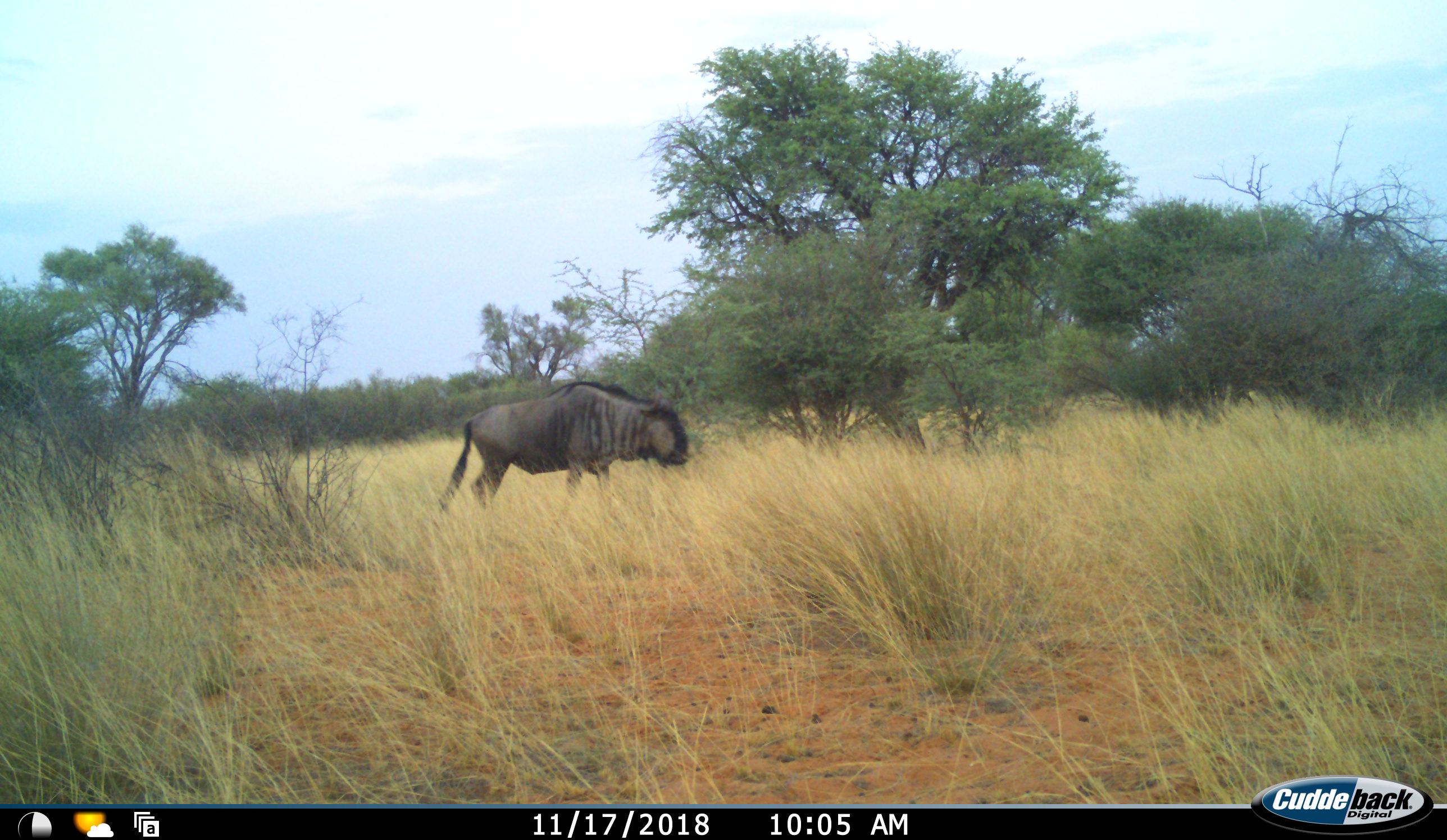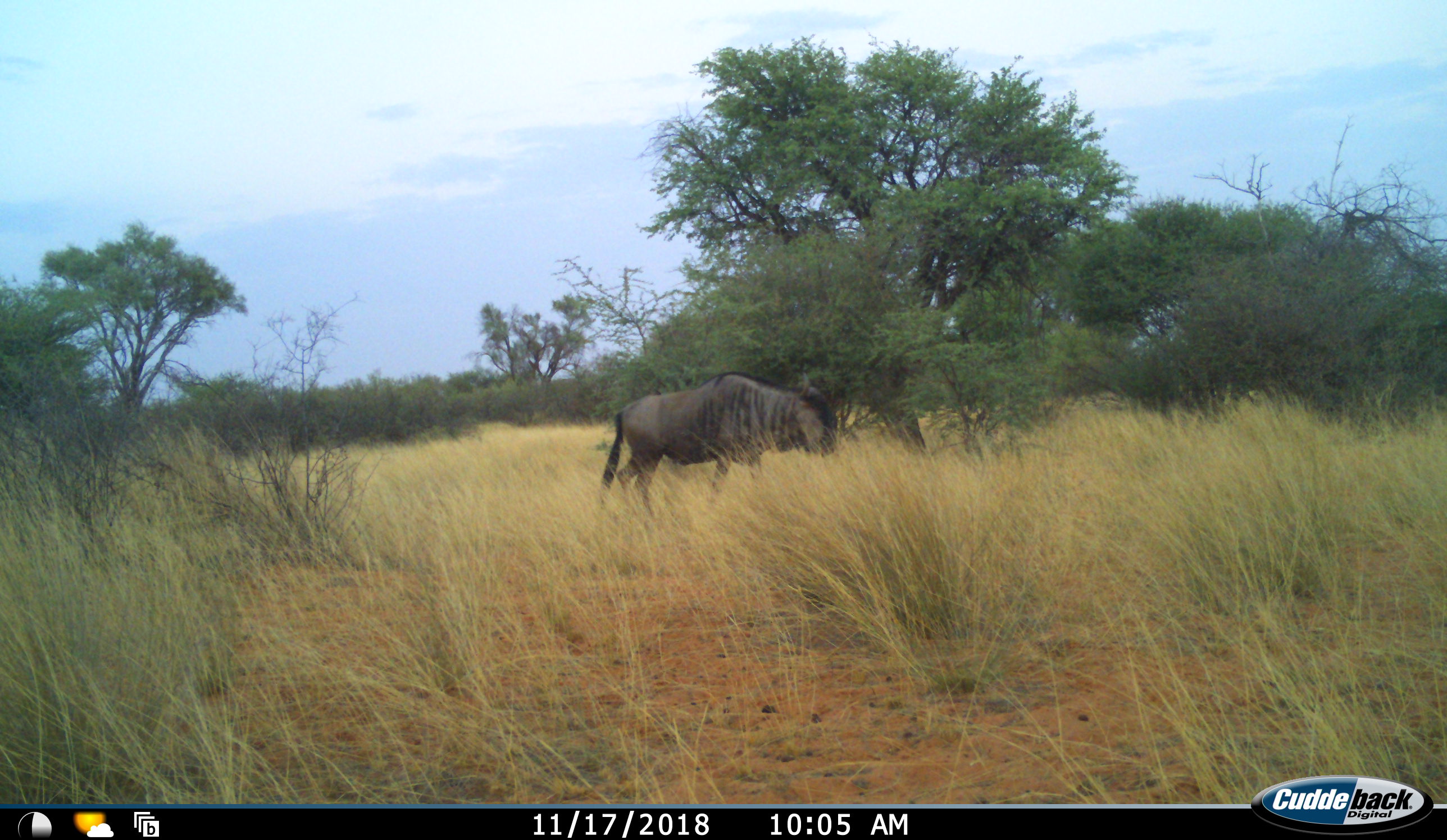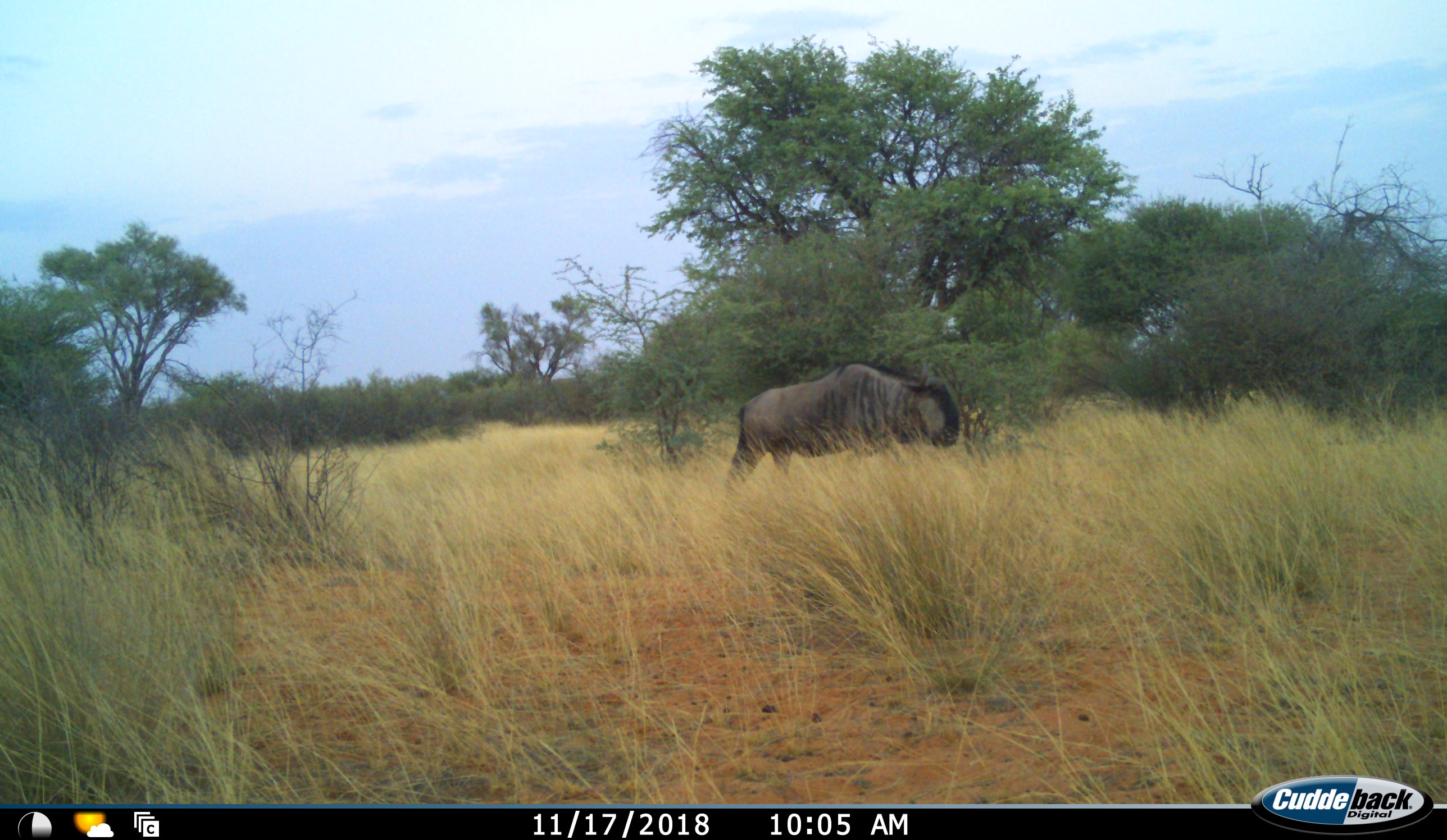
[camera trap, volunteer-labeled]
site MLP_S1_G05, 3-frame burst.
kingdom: Animalia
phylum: Chordata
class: Mammalia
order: Artiodactyla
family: Bovidae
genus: Connochaetes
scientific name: Connochaetes taurinus taurinus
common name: blue wildebeest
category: wildebeestblue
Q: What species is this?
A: Wildebeestblue (blue wildebeest) (Connochaetes taurinus taurinus).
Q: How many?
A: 1.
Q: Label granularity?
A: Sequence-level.